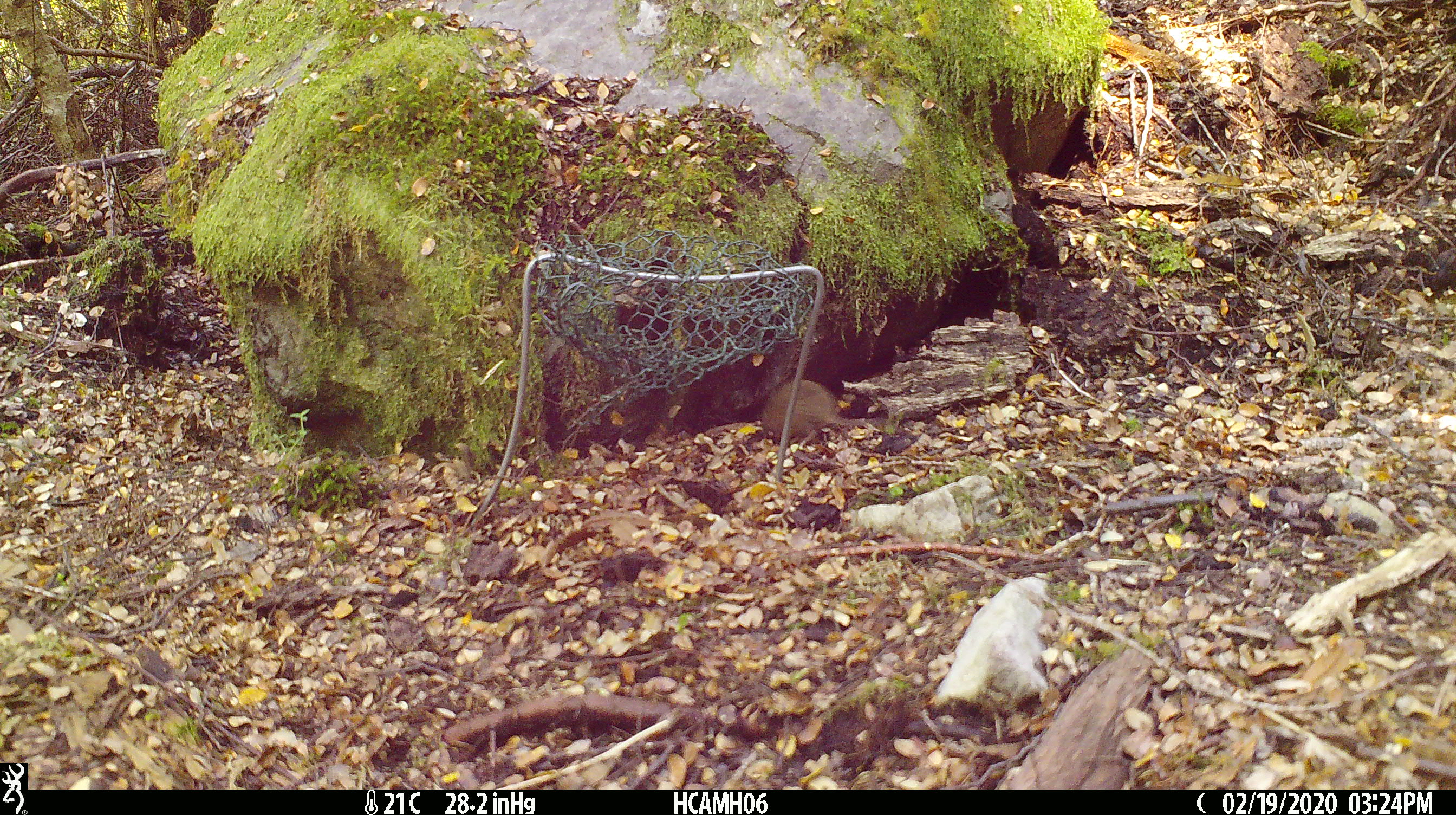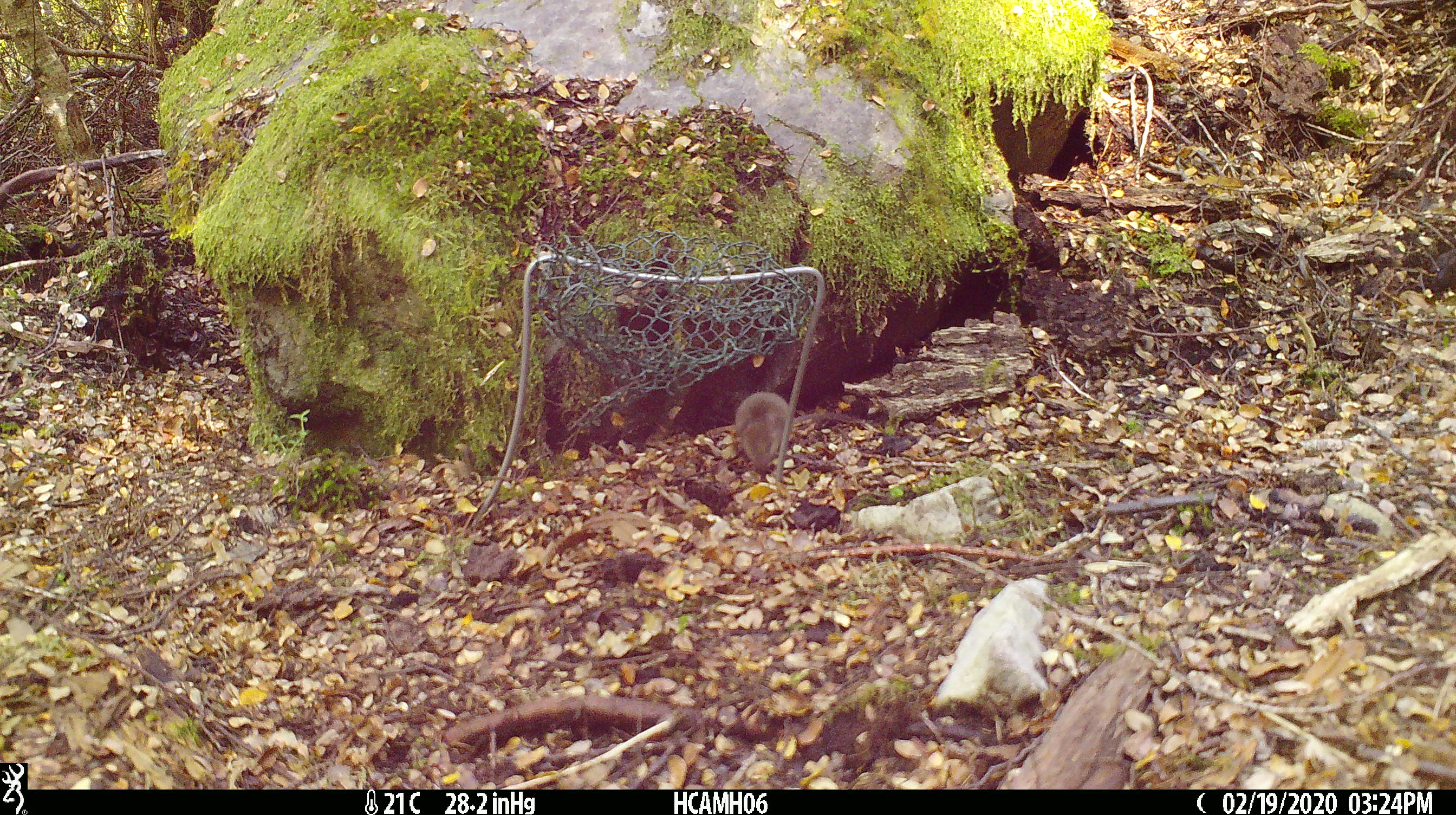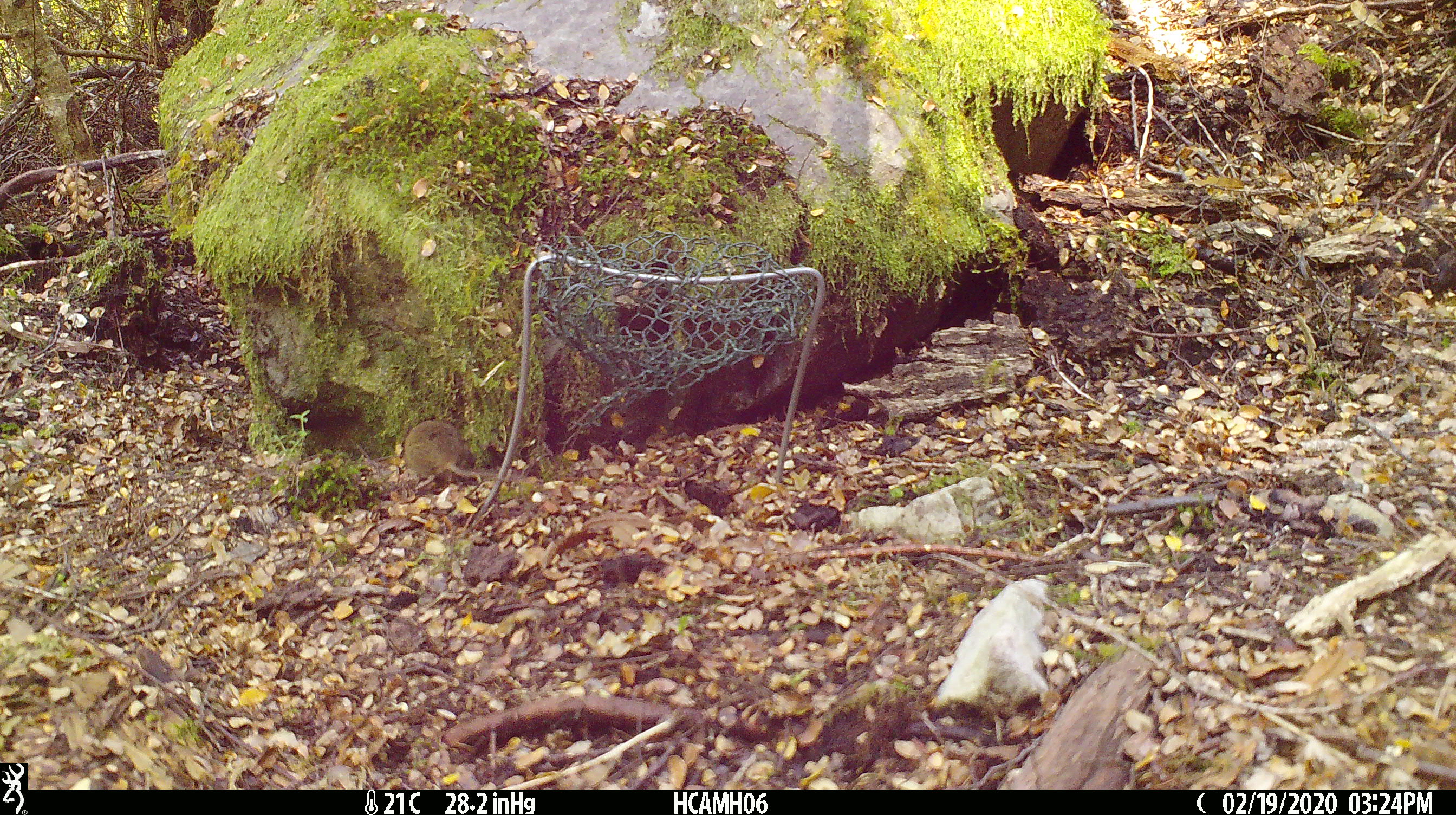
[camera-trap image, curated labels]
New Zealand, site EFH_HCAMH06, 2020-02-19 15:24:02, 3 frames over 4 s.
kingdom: Animalia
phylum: Chordata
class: Mammalia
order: Rodentia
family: Muridae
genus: Mus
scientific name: Mus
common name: mouse